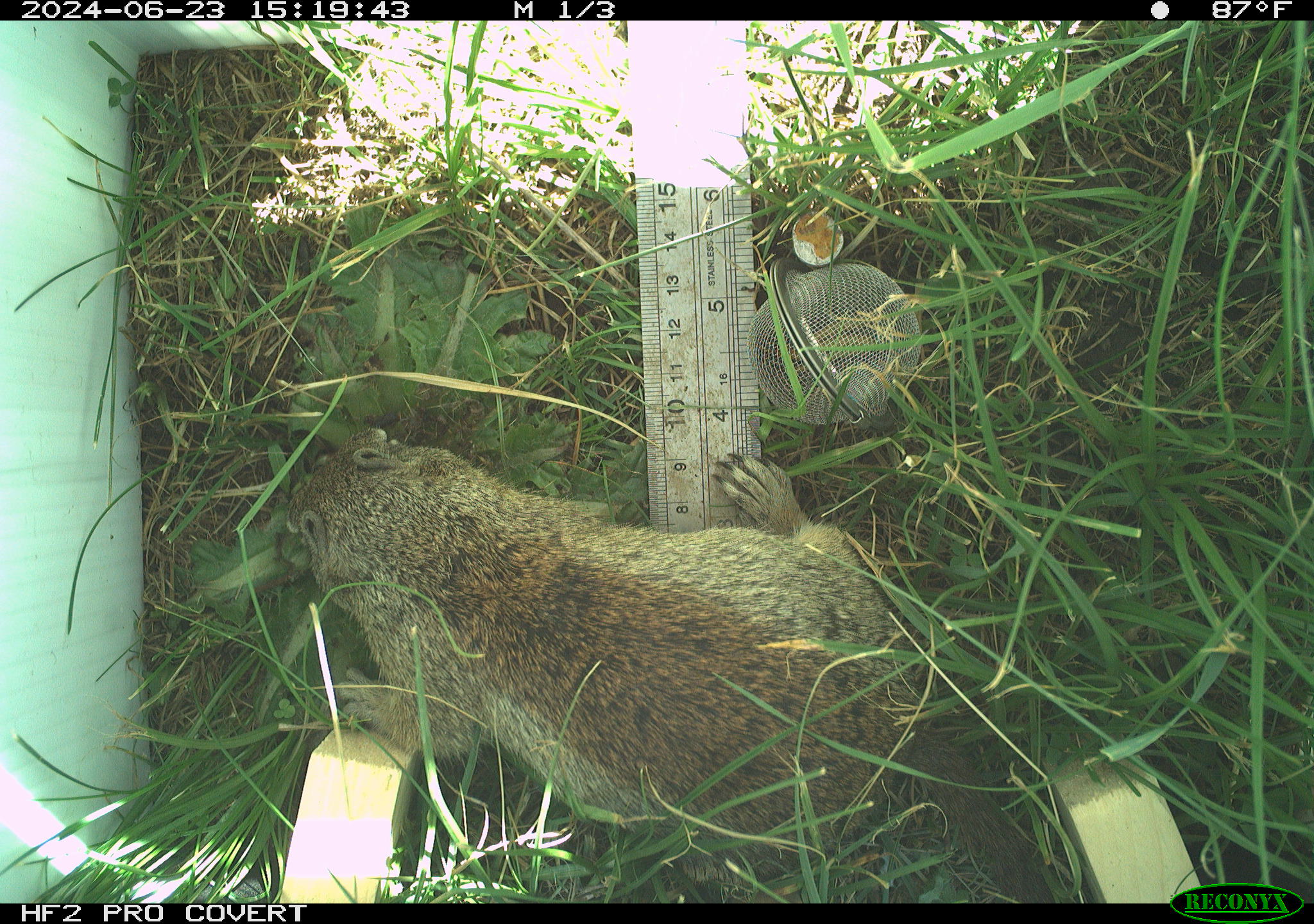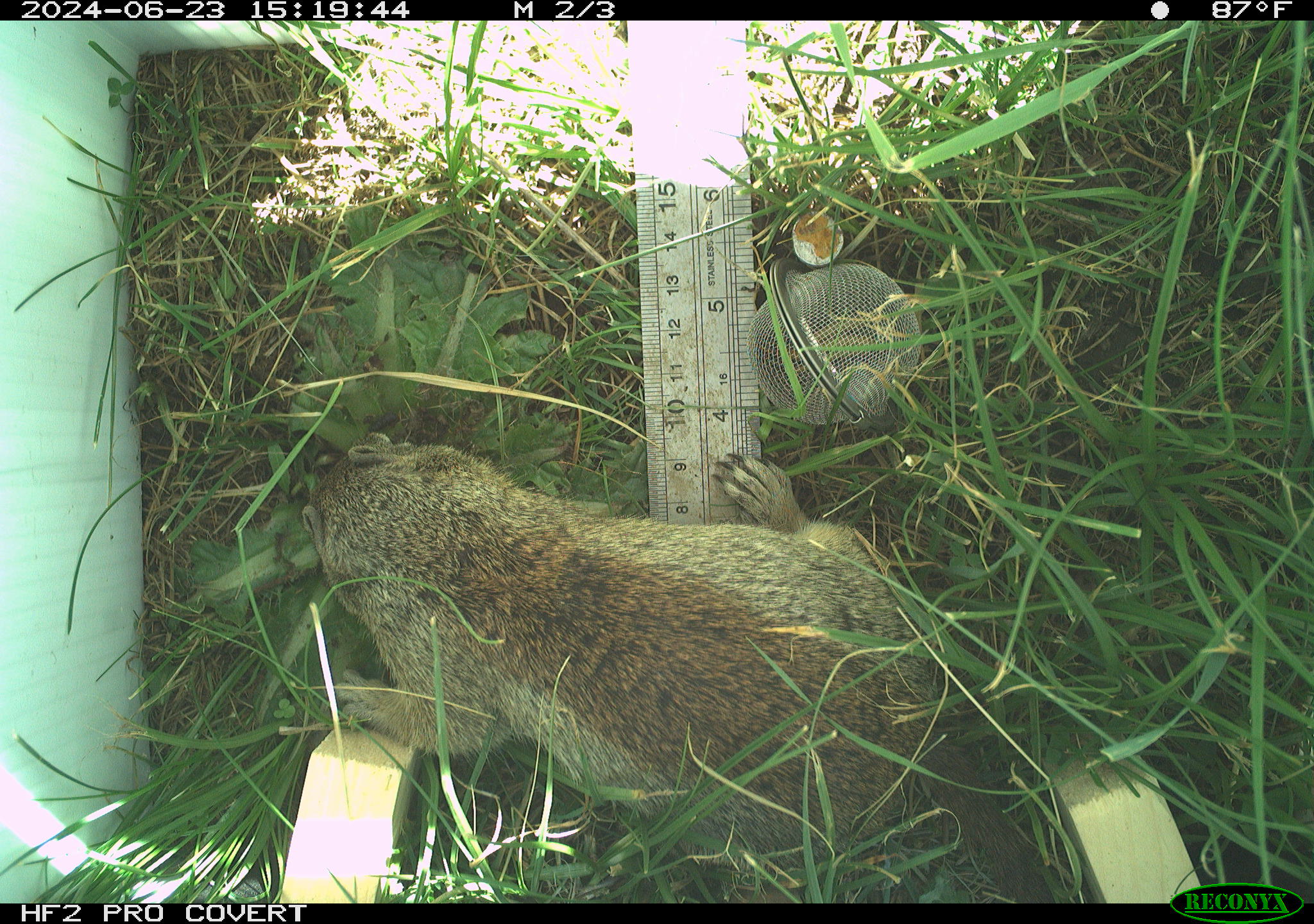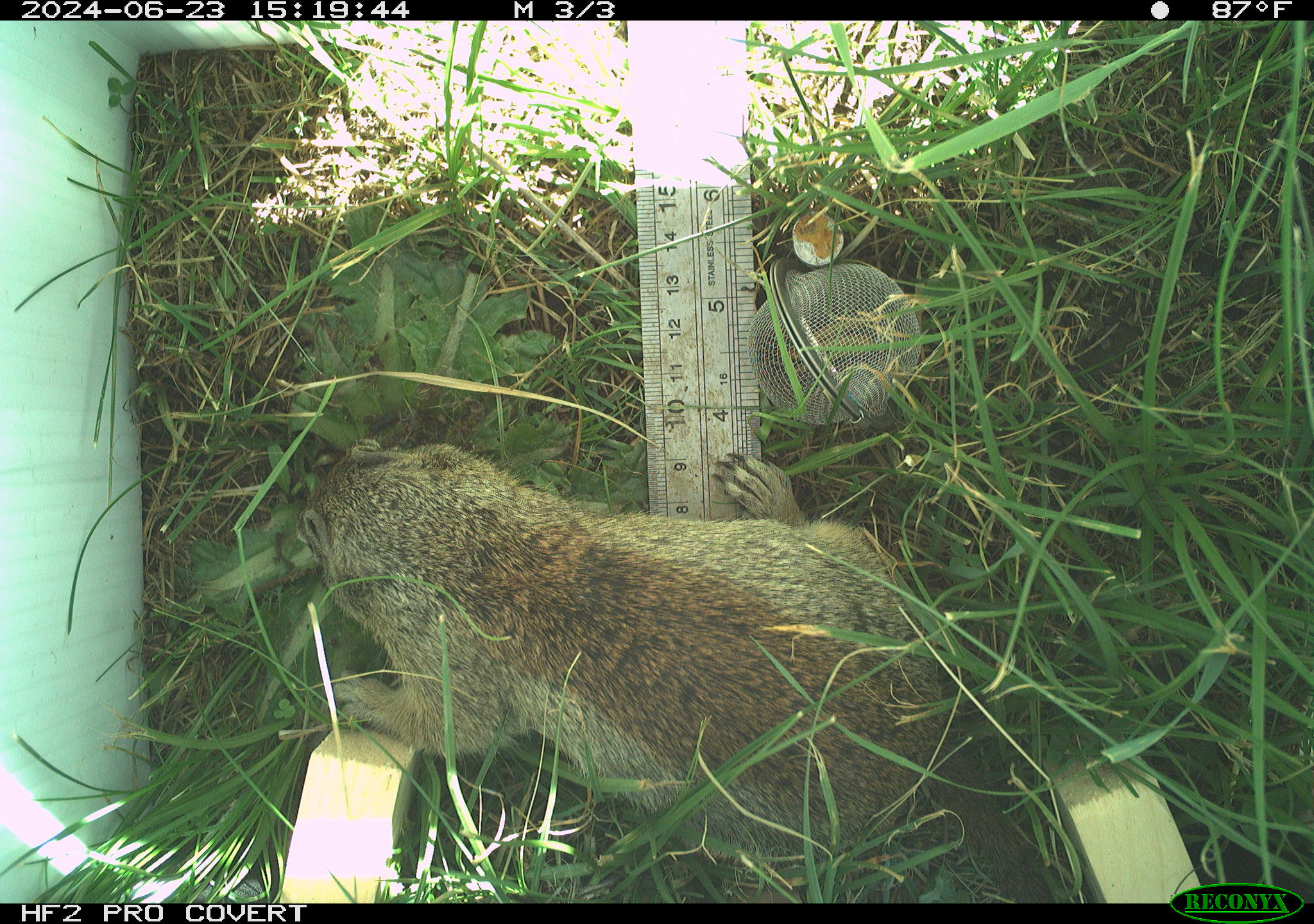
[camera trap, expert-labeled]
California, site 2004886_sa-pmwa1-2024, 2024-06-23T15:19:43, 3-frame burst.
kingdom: Animalia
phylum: Chordata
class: Mammalia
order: Rodentia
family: Sciuridae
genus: Urocitellus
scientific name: Urocitellus beldingi beldingi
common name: belding's ground squirrel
Belding's ground squirrel (Urocitellus beldingi beldingi).